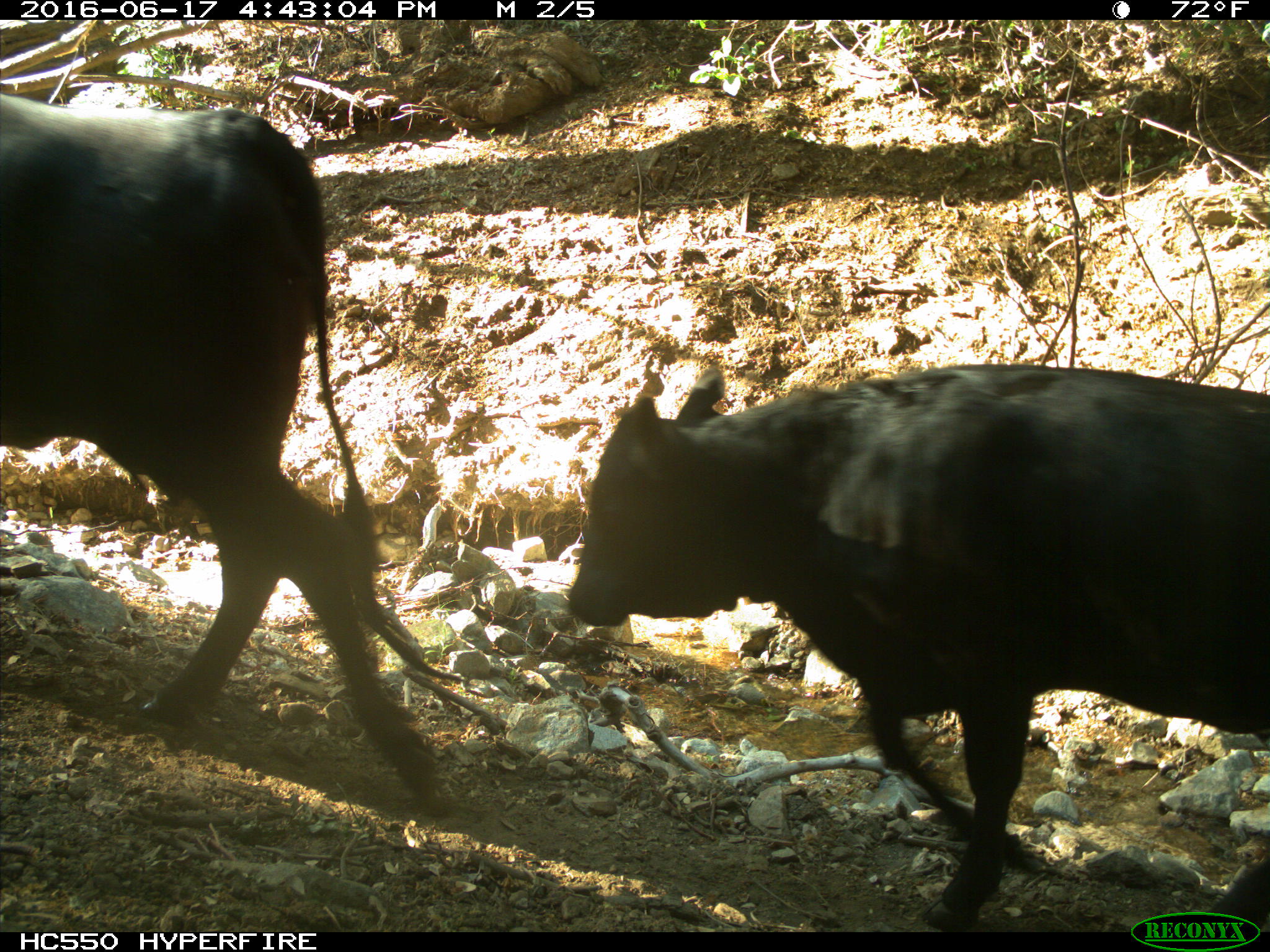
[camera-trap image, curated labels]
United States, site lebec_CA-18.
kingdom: Animalia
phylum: Chordata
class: Mammalia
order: Artiodactyla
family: Bovidae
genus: Bos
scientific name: Bos taurus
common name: domestic cow